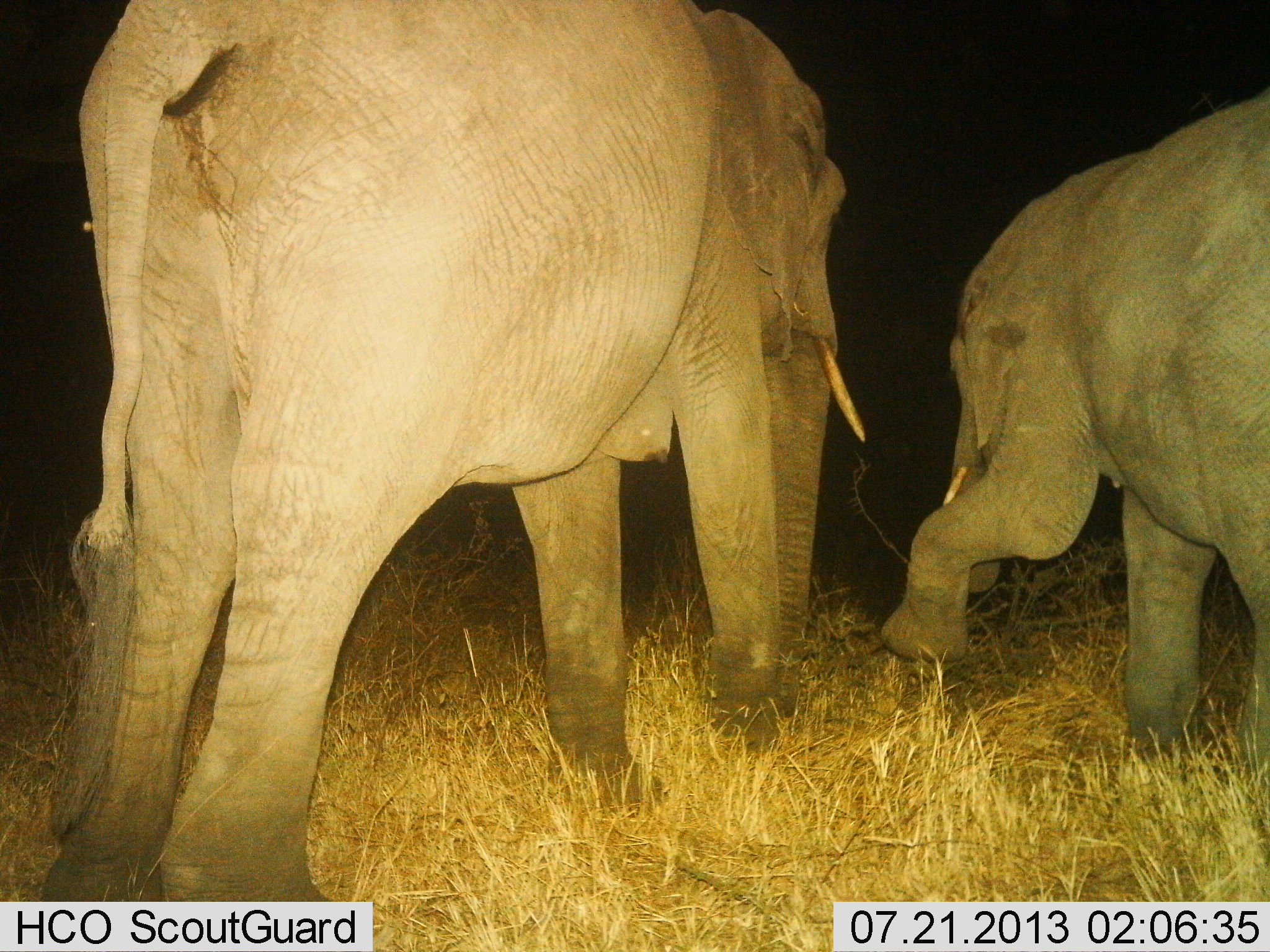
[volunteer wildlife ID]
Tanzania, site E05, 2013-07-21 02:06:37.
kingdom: Animalia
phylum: Chordata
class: Mammalia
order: Proboscidea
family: Elephantidae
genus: Loxodonta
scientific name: Loxodonta africana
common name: african bush elephant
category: elephant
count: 2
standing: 40%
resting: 0%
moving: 30%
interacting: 10%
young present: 0%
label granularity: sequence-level